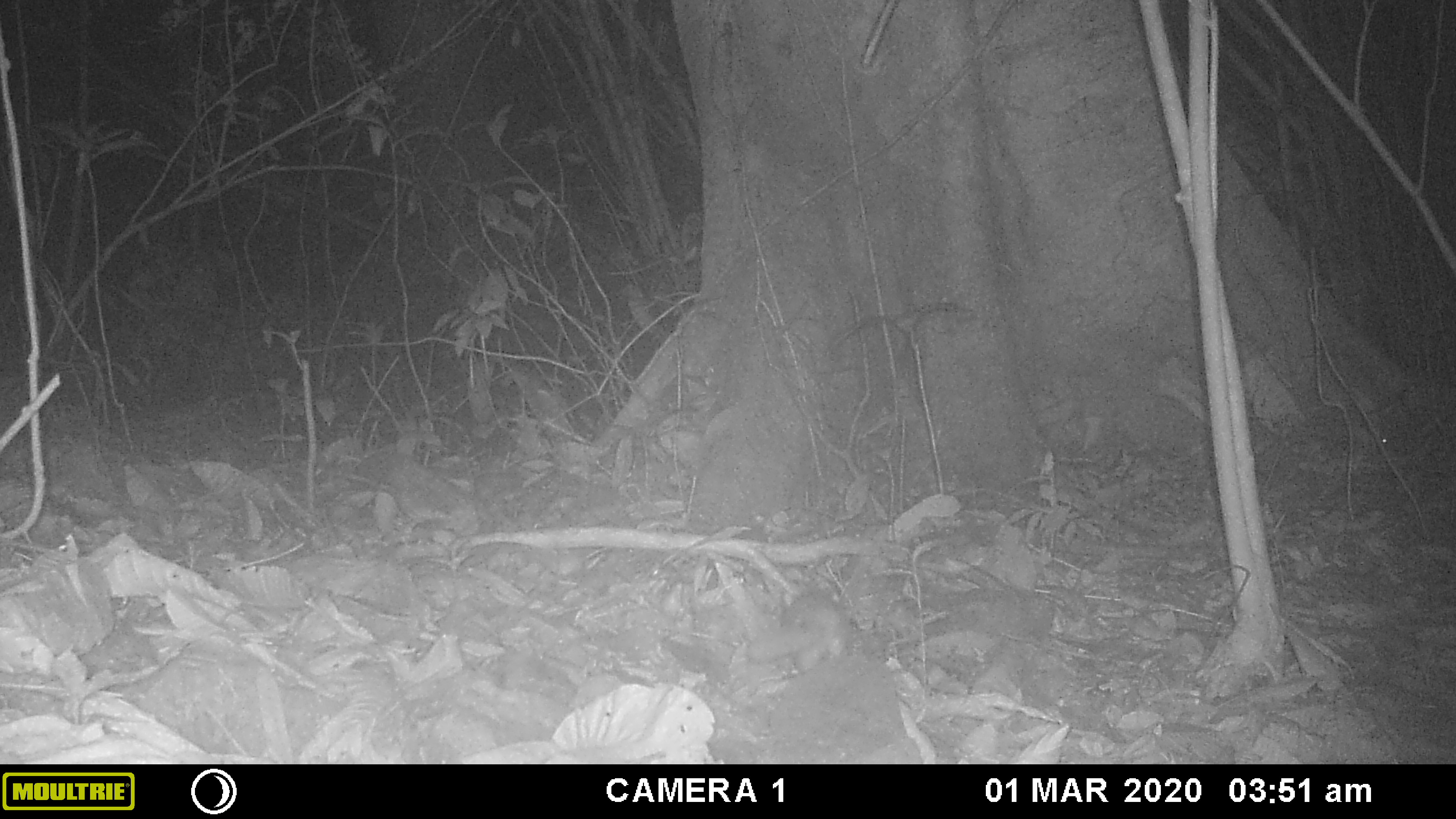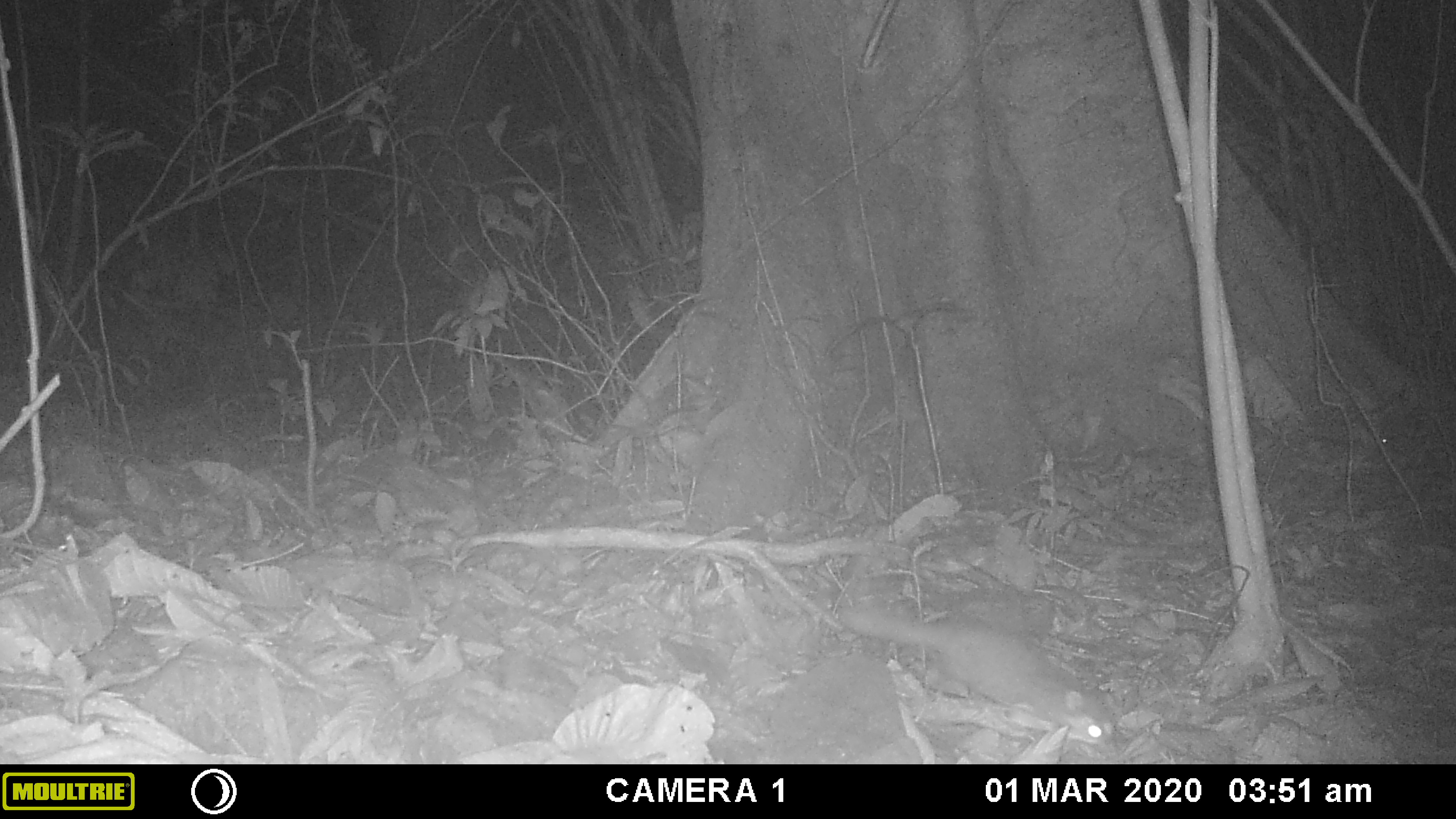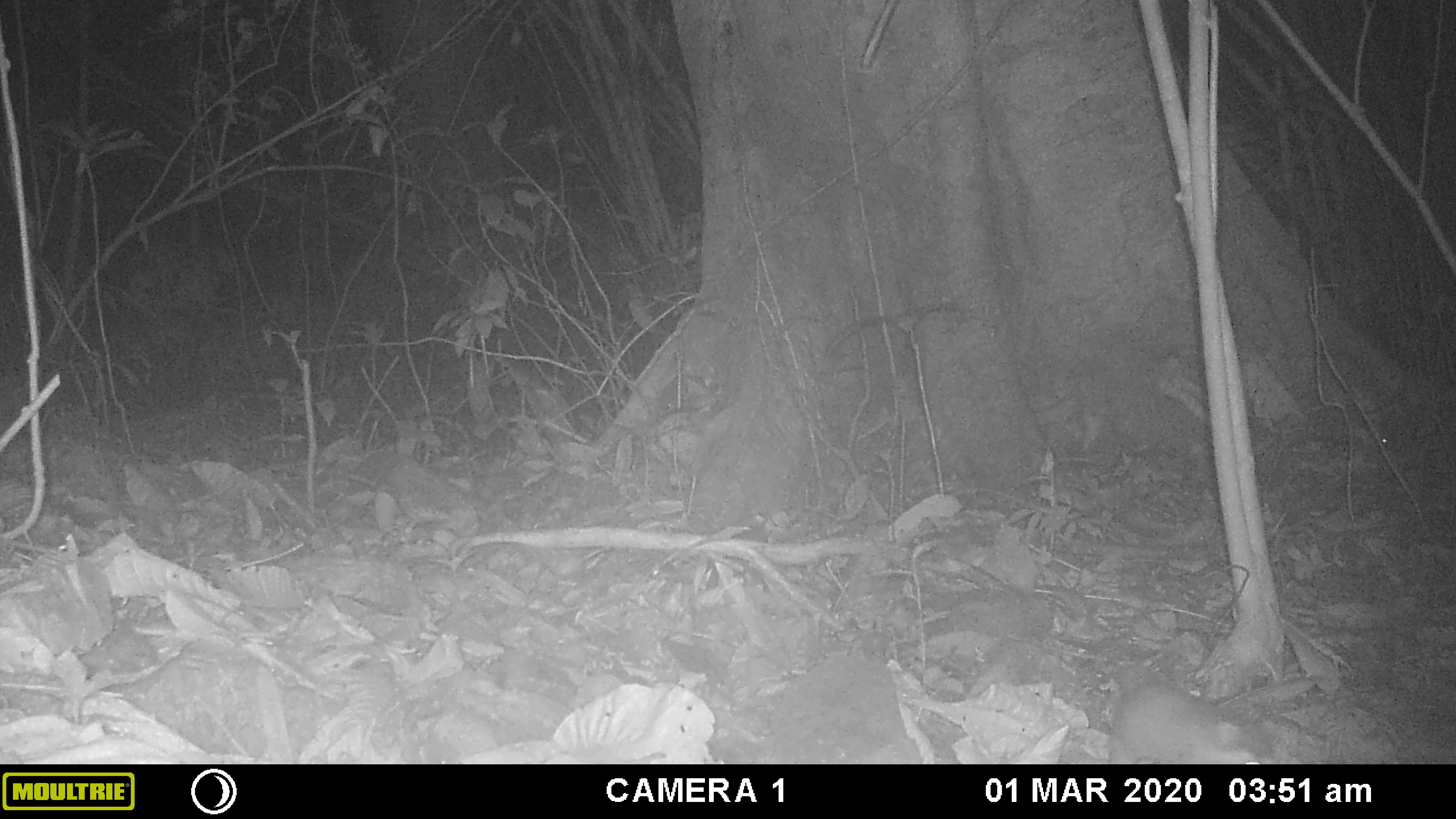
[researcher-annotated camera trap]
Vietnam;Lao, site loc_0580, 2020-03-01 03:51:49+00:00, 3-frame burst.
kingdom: Animalia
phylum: Chordata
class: Mammalia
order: Carnivora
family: Mustelidae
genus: Melogale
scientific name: Melogale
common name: ferret badger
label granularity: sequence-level